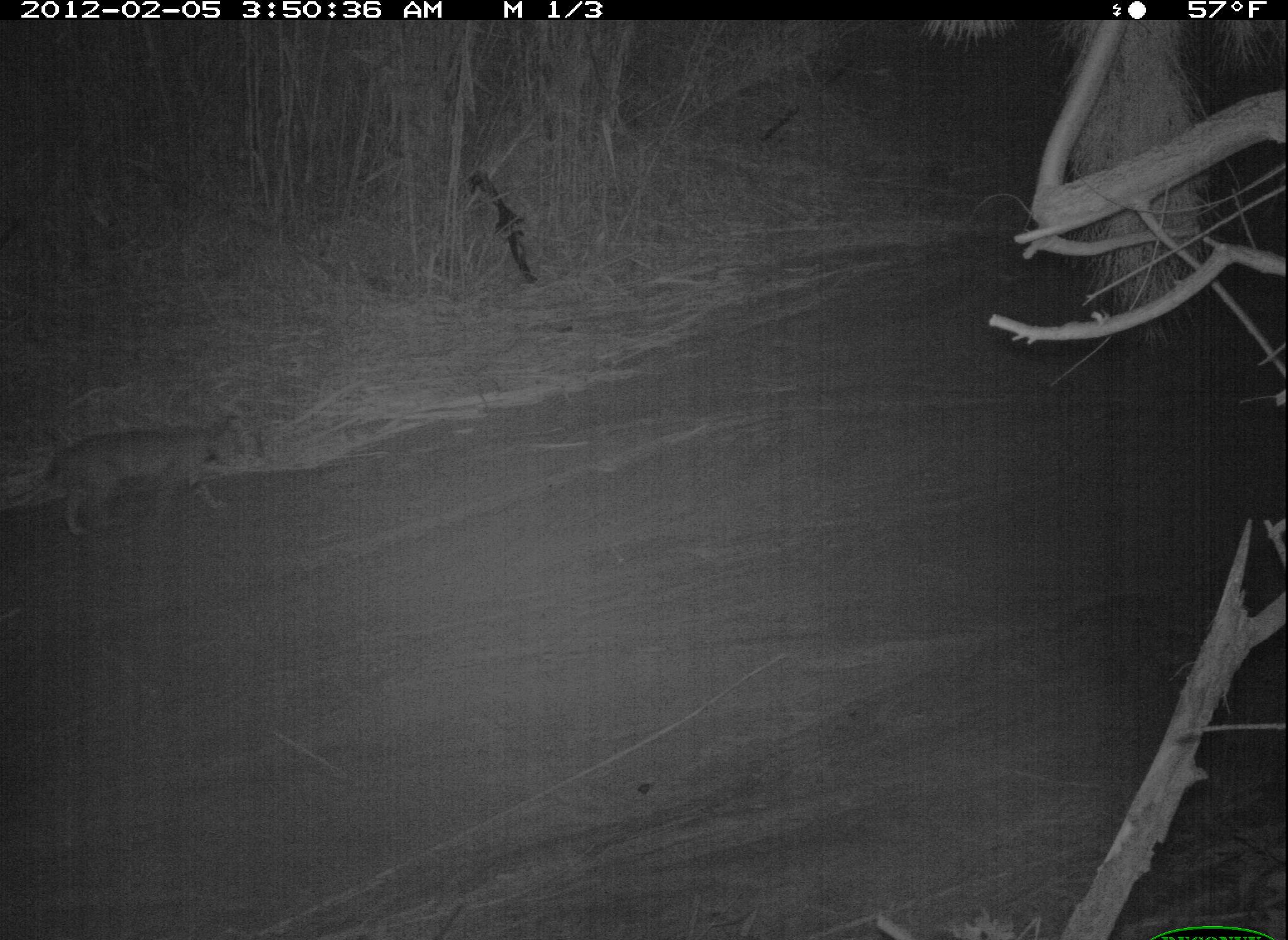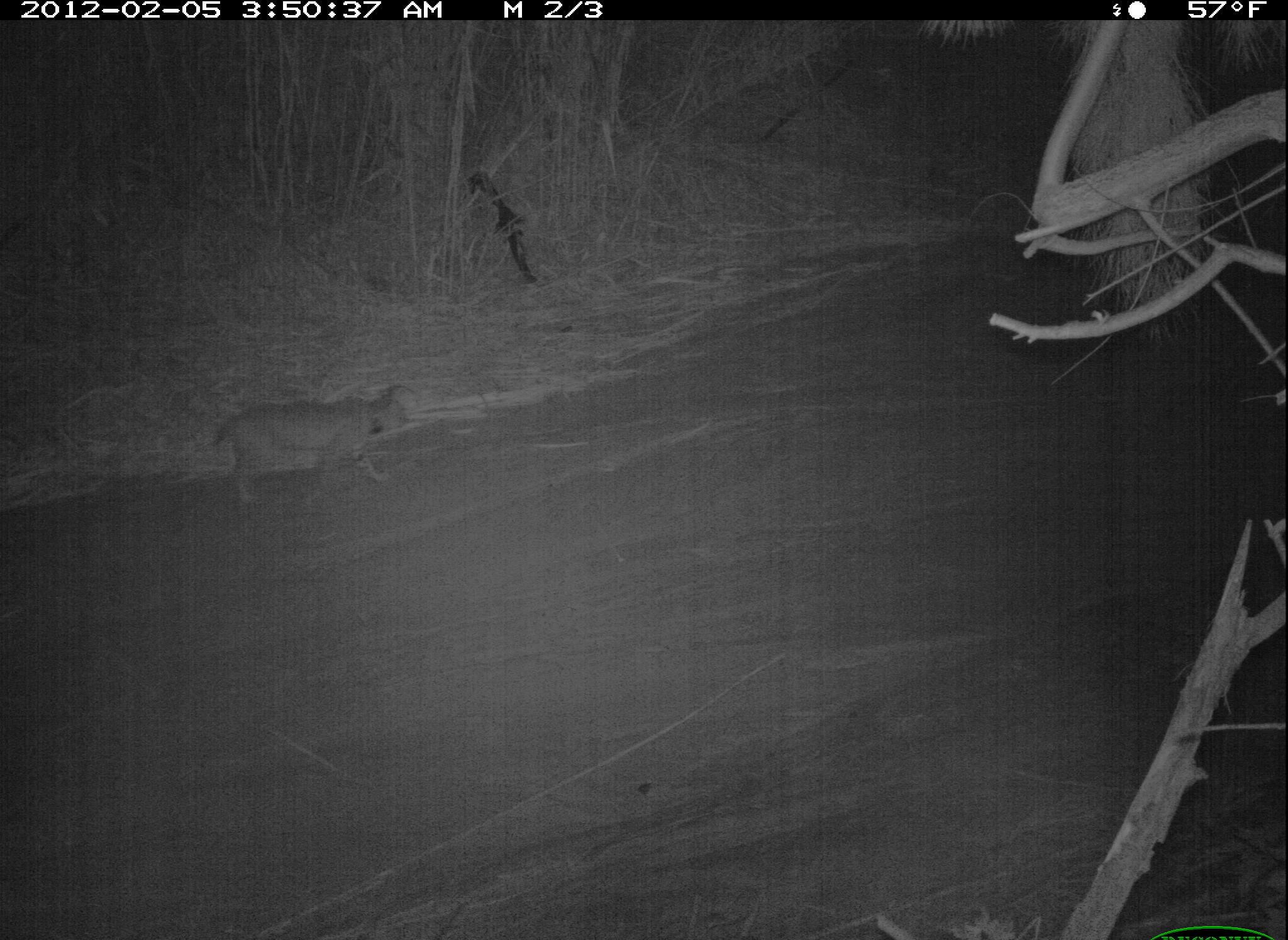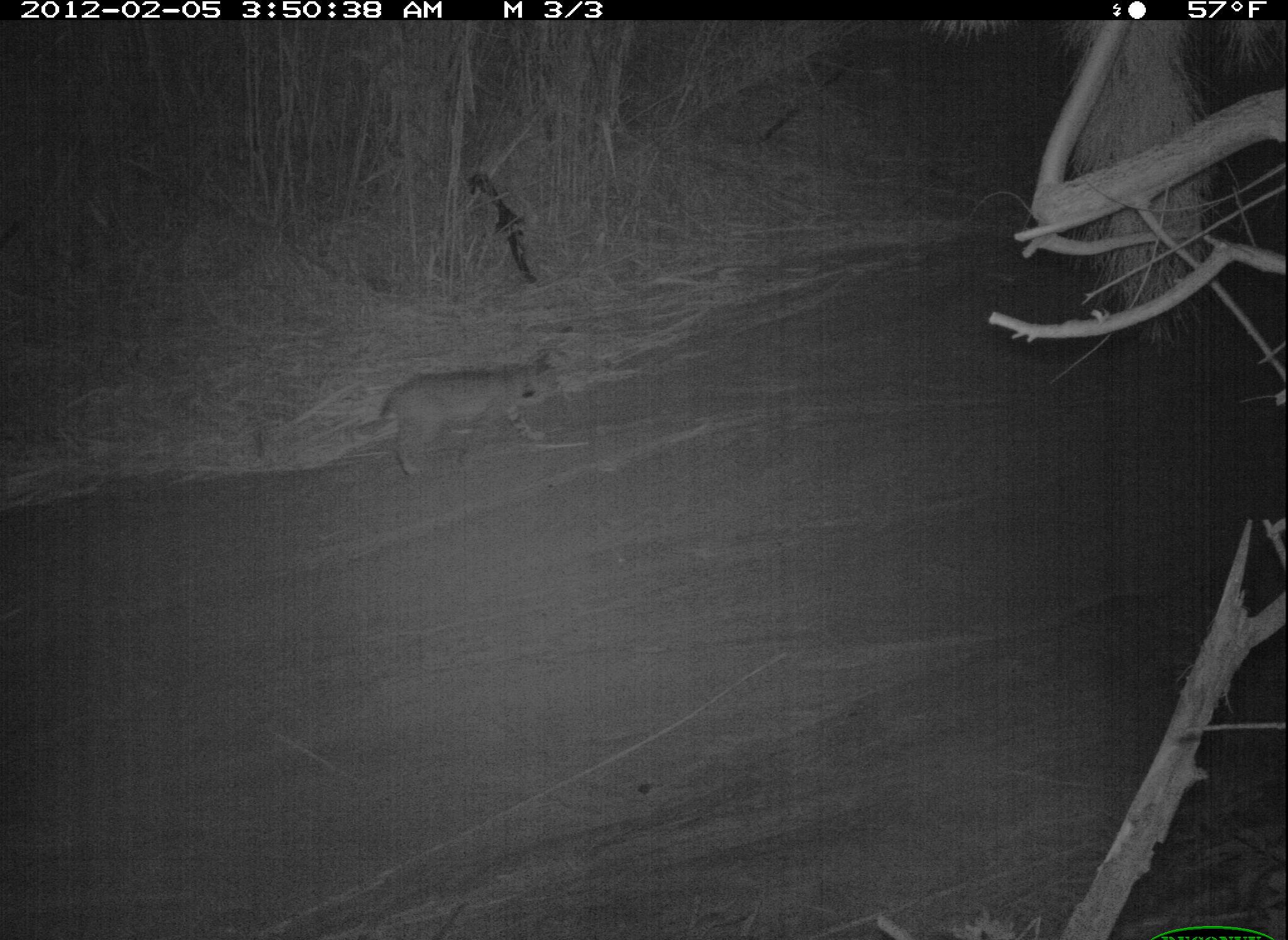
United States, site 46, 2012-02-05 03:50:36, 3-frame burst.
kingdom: Animalia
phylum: Chordata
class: Mammalia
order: Carnivora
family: Felidae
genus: Lynx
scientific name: Lynx rufus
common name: bobcat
Bobcat (Lynx rufus).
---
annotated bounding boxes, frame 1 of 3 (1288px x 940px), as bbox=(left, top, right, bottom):
bobcat: bbox=(5, 396, 291, 543)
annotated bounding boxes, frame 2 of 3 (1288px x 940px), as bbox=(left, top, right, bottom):
bobcat: bbox=(211, 377, 423, 506)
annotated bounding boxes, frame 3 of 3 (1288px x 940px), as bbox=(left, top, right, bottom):
bobcat: bbox=(330, 343, 633, 490)